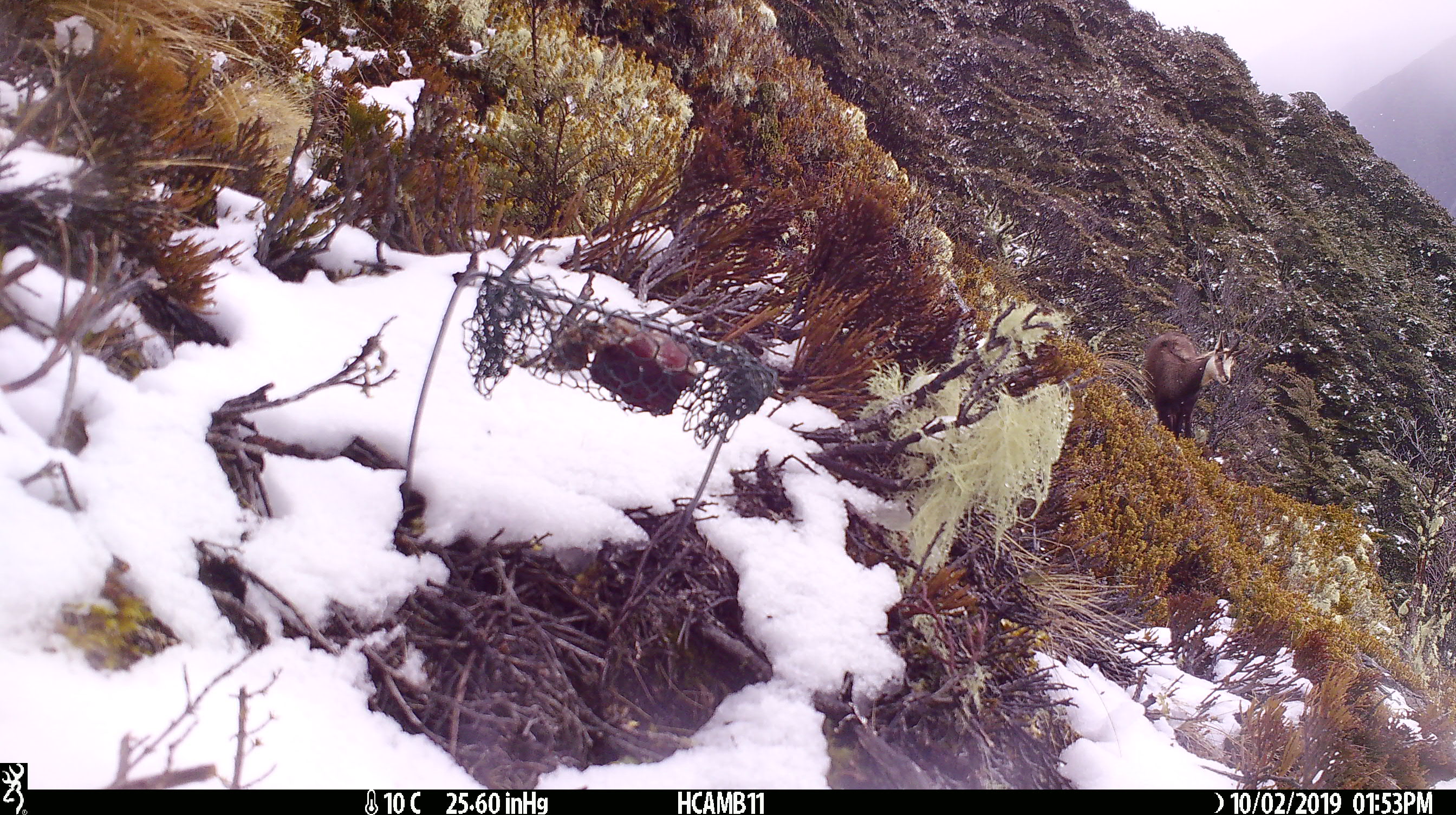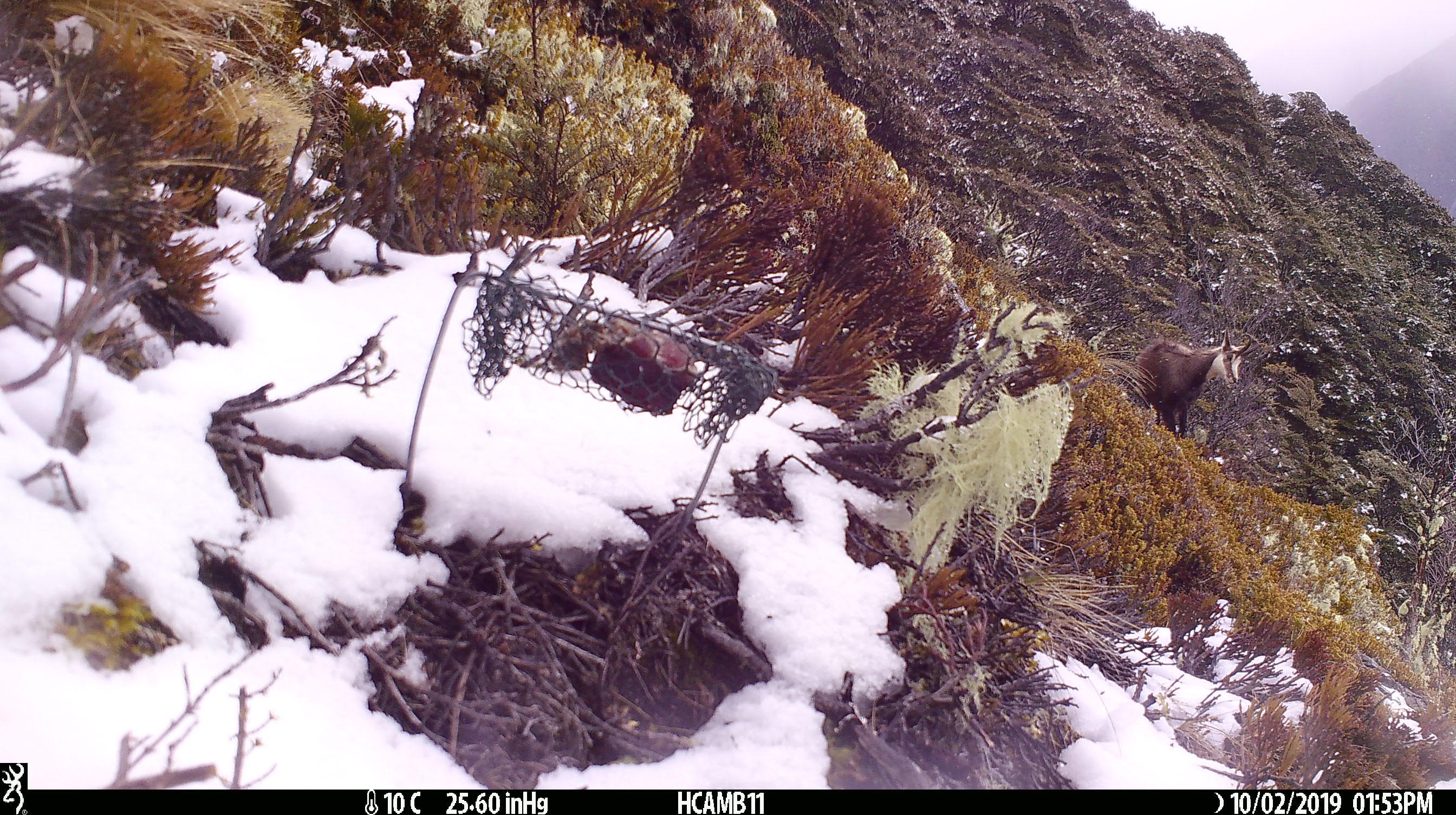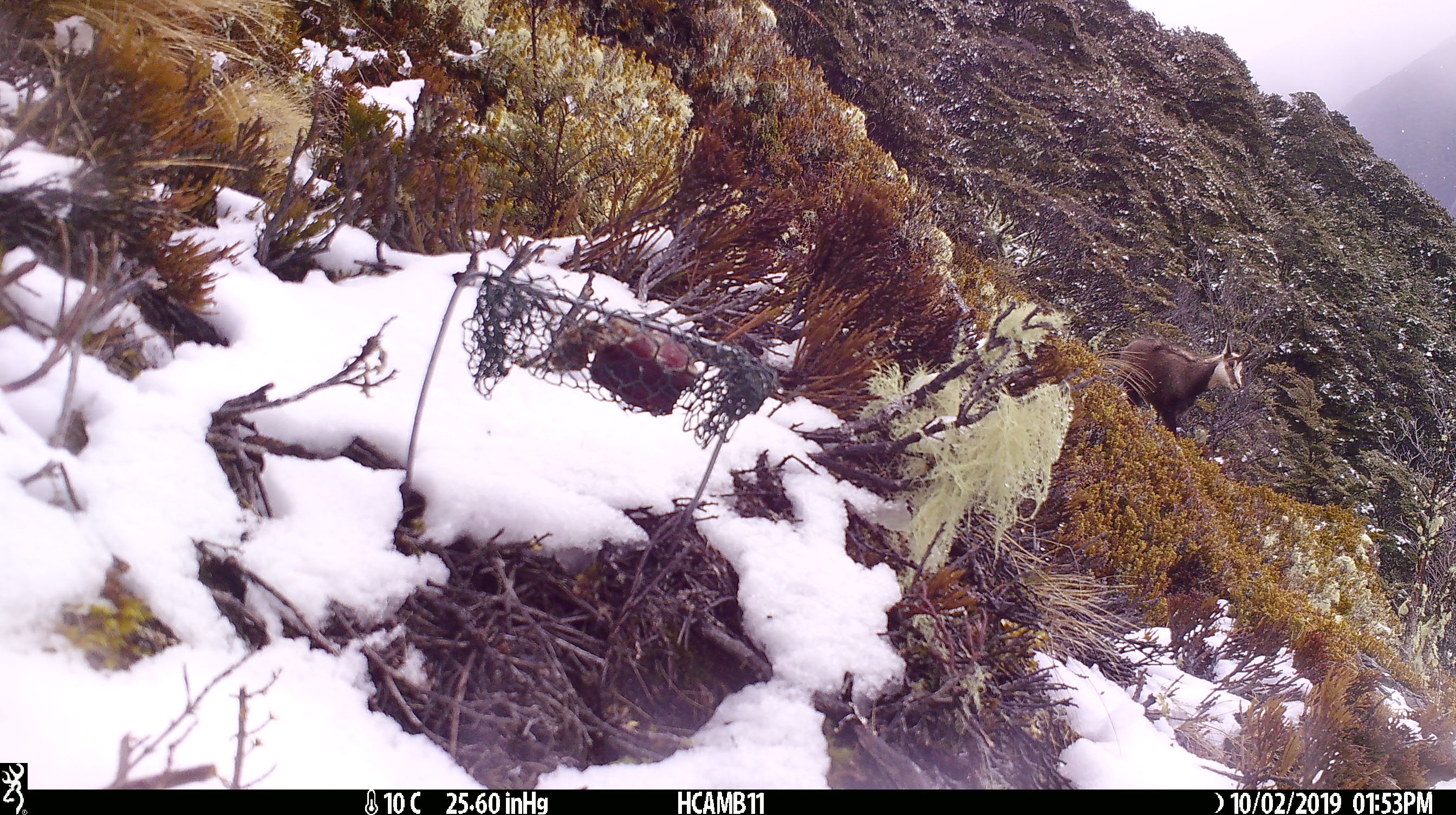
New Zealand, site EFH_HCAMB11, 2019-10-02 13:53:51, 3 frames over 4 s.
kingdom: Animalia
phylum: Chordata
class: Mammalia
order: Artiodactyla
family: Bovidae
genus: Rupicapra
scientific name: Rupicapra rupicapra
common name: alpine chamois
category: chamois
Chamois (alpine chamois) (Rupicapra rupicapra).